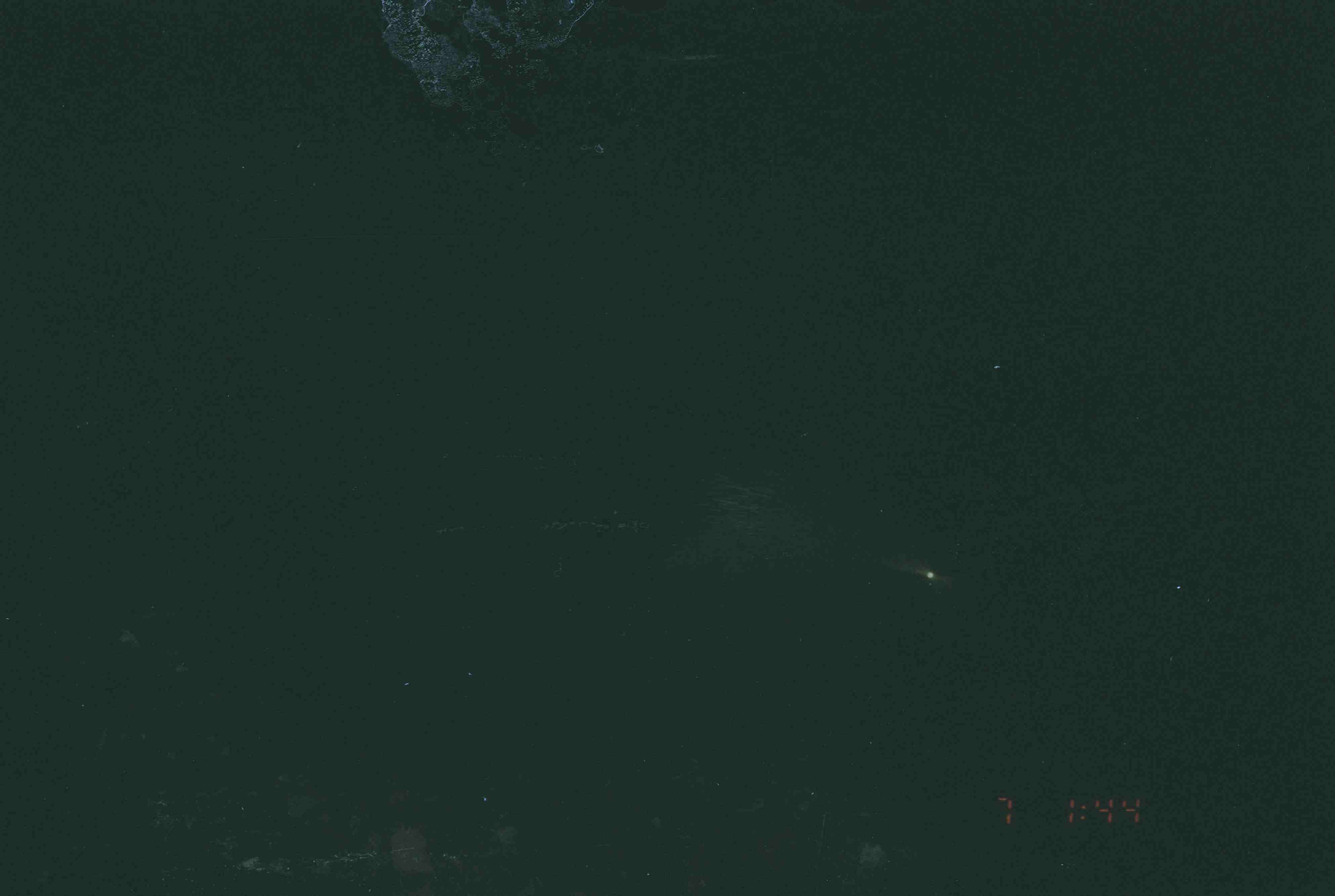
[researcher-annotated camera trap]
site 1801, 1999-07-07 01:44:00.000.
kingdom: Animalia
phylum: Chordata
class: Mammalia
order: Rodentia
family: Hystricidae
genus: Hystrix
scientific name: Hystrix brachyura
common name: east asian porcupine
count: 1